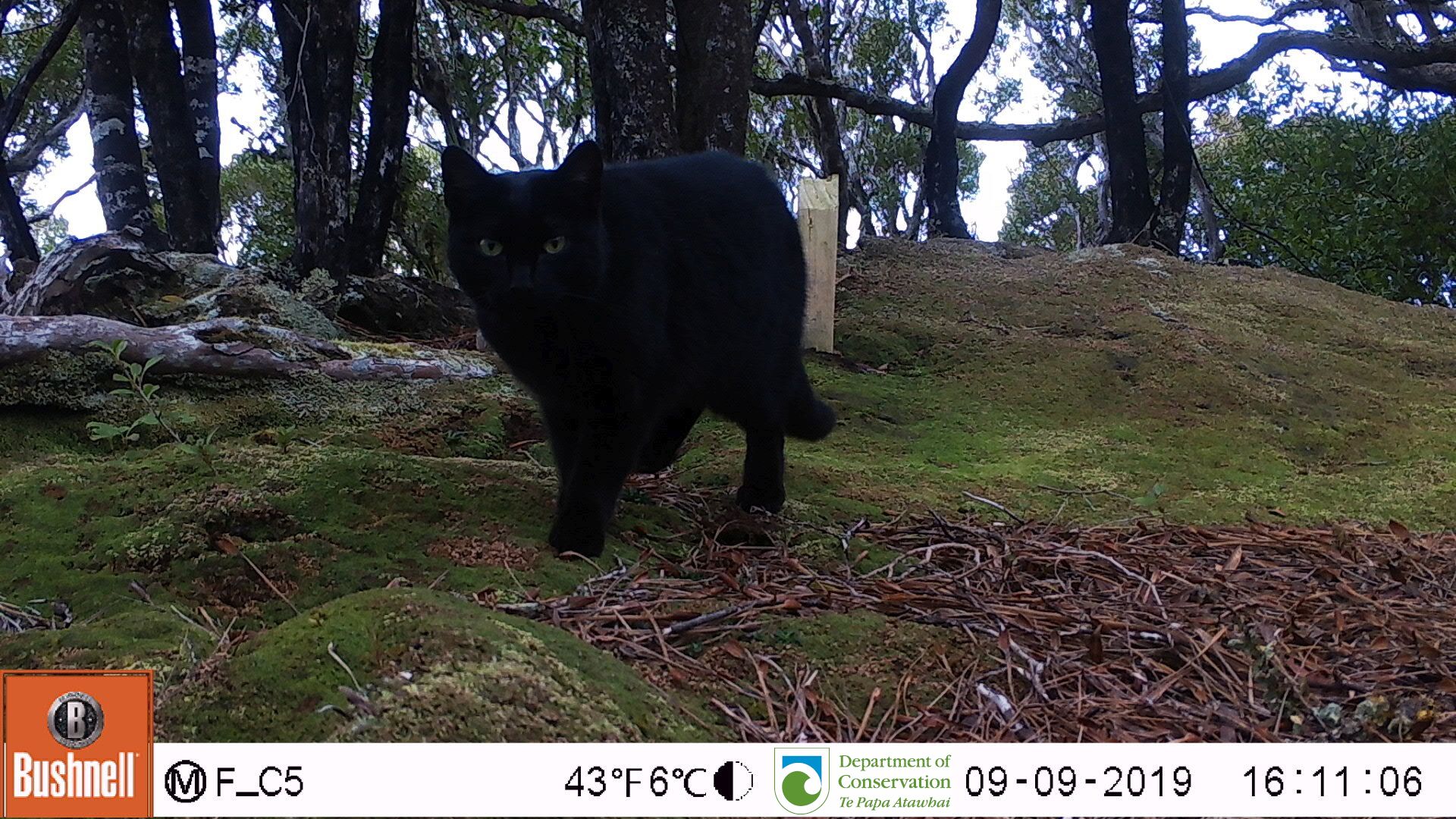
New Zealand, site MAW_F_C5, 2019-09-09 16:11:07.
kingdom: Animalia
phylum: Chordata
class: Mammalia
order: Carnivora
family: Felidae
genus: Felis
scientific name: Felis catus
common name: domestic cat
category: cat